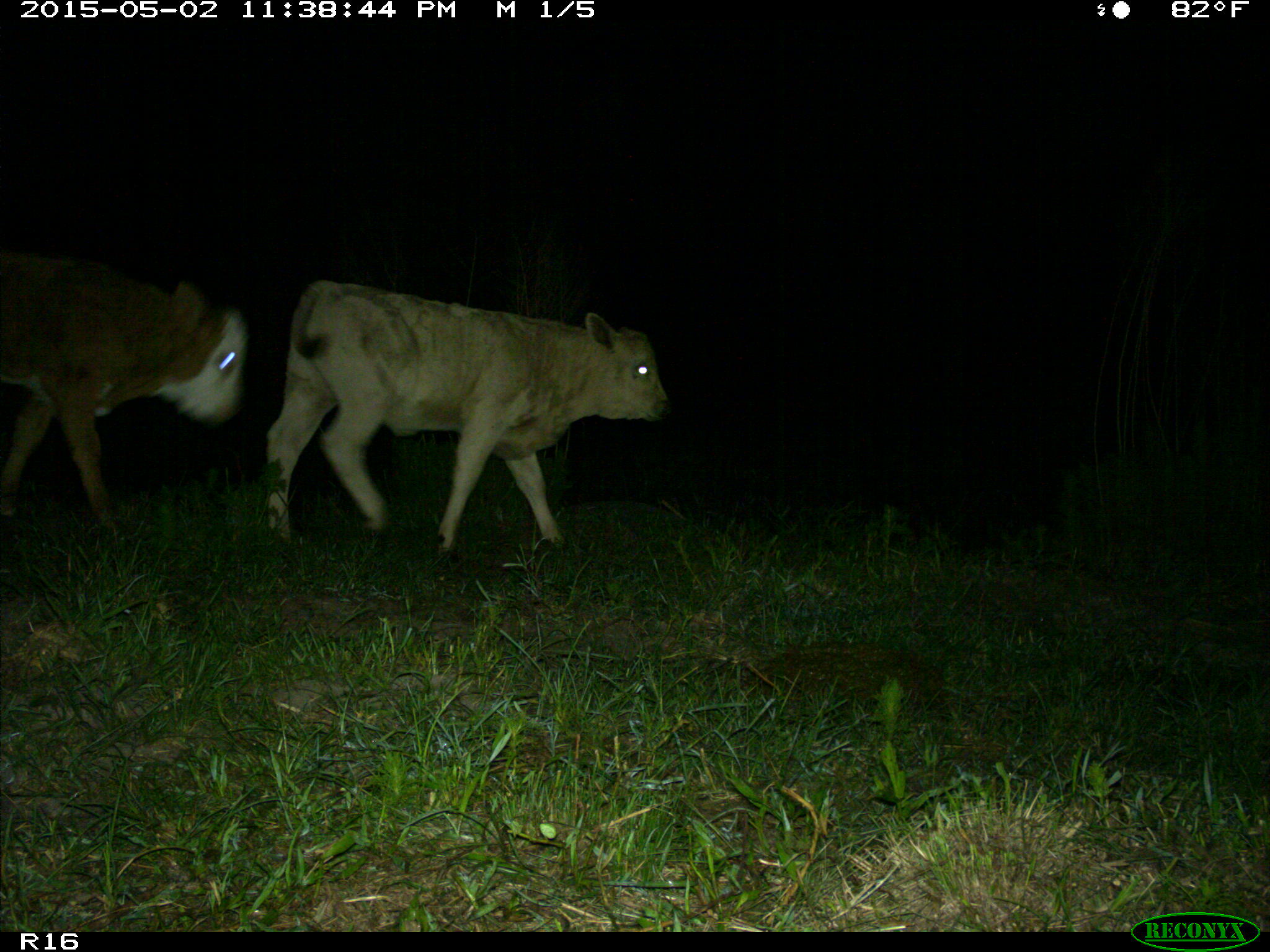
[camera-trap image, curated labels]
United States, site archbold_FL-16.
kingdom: Animalia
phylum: Chordata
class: Mammalia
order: Artiodactyla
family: Bovidae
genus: Bos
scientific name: Bos taurus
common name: domestic cow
Bos taurus (domestic cow).